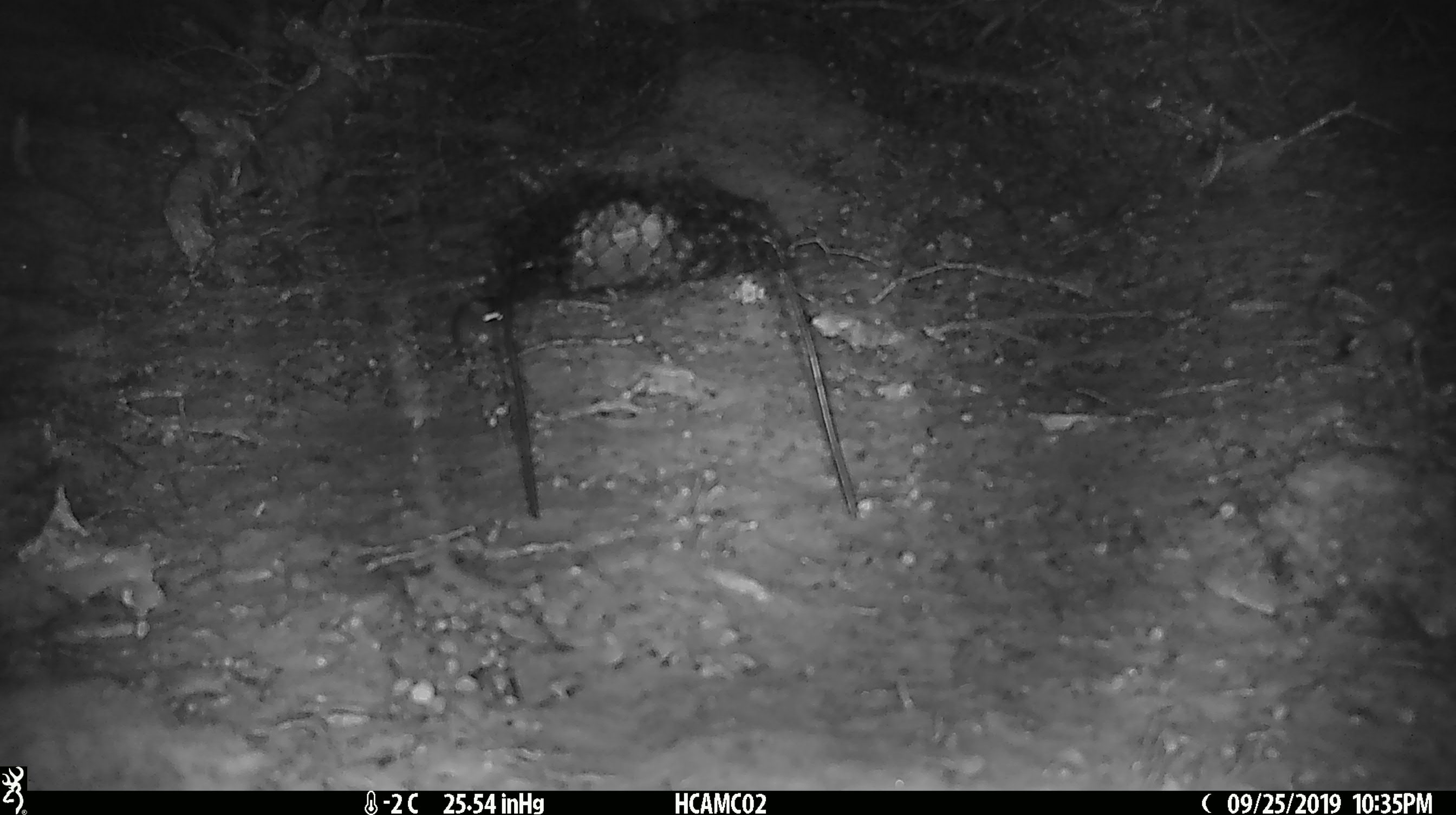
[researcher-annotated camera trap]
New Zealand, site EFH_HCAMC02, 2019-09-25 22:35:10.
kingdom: Animalia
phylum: Chordata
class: Mammalia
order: Rodentia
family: Muridae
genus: Mus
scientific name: Mus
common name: mouse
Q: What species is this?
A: Mouse (Mus).